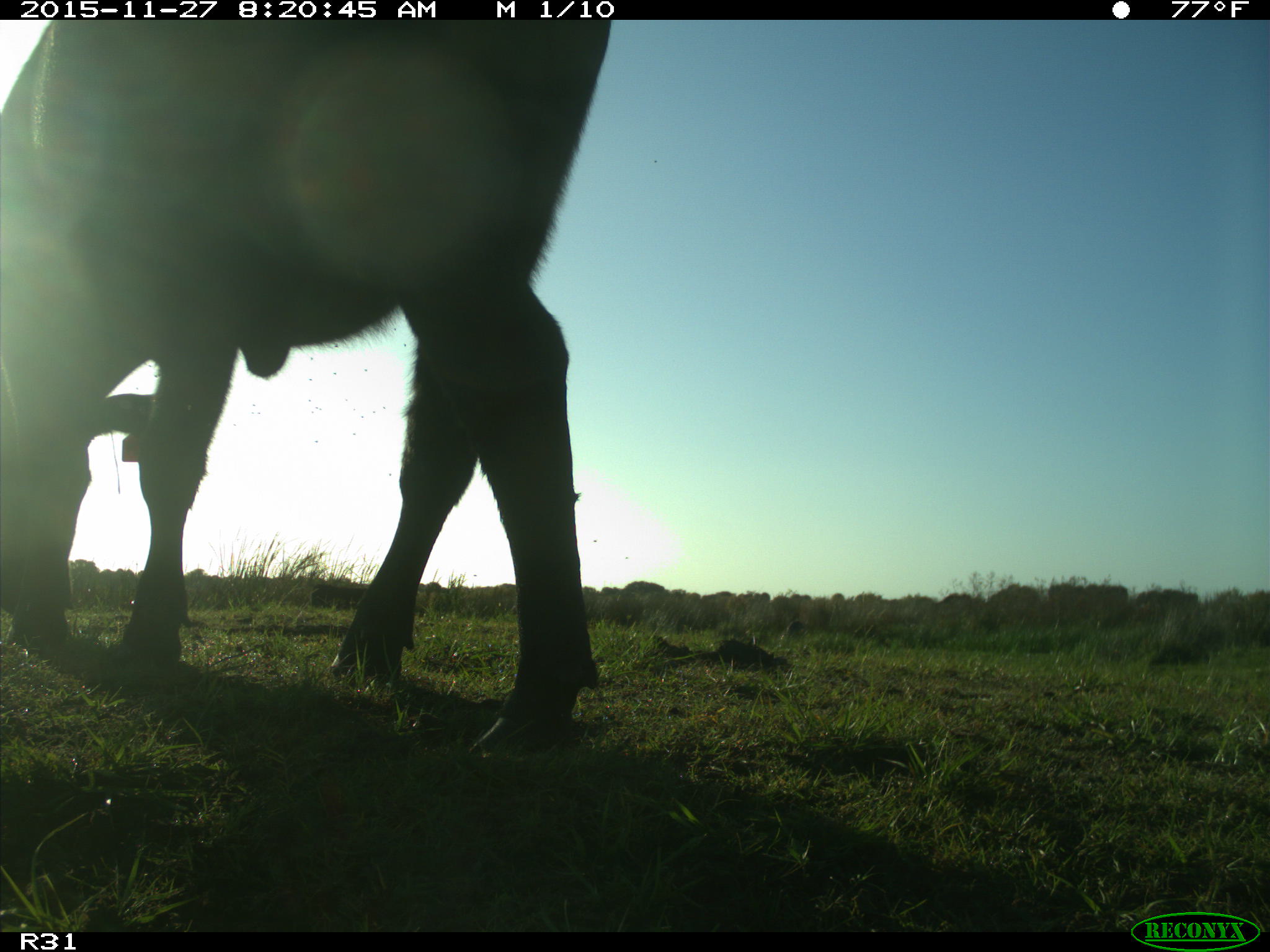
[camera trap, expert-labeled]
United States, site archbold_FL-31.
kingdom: Animalia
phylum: Chordata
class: Mammalia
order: Artiodactyla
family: Bovidae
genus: Bos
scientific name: Bos taurus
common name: domestic cow